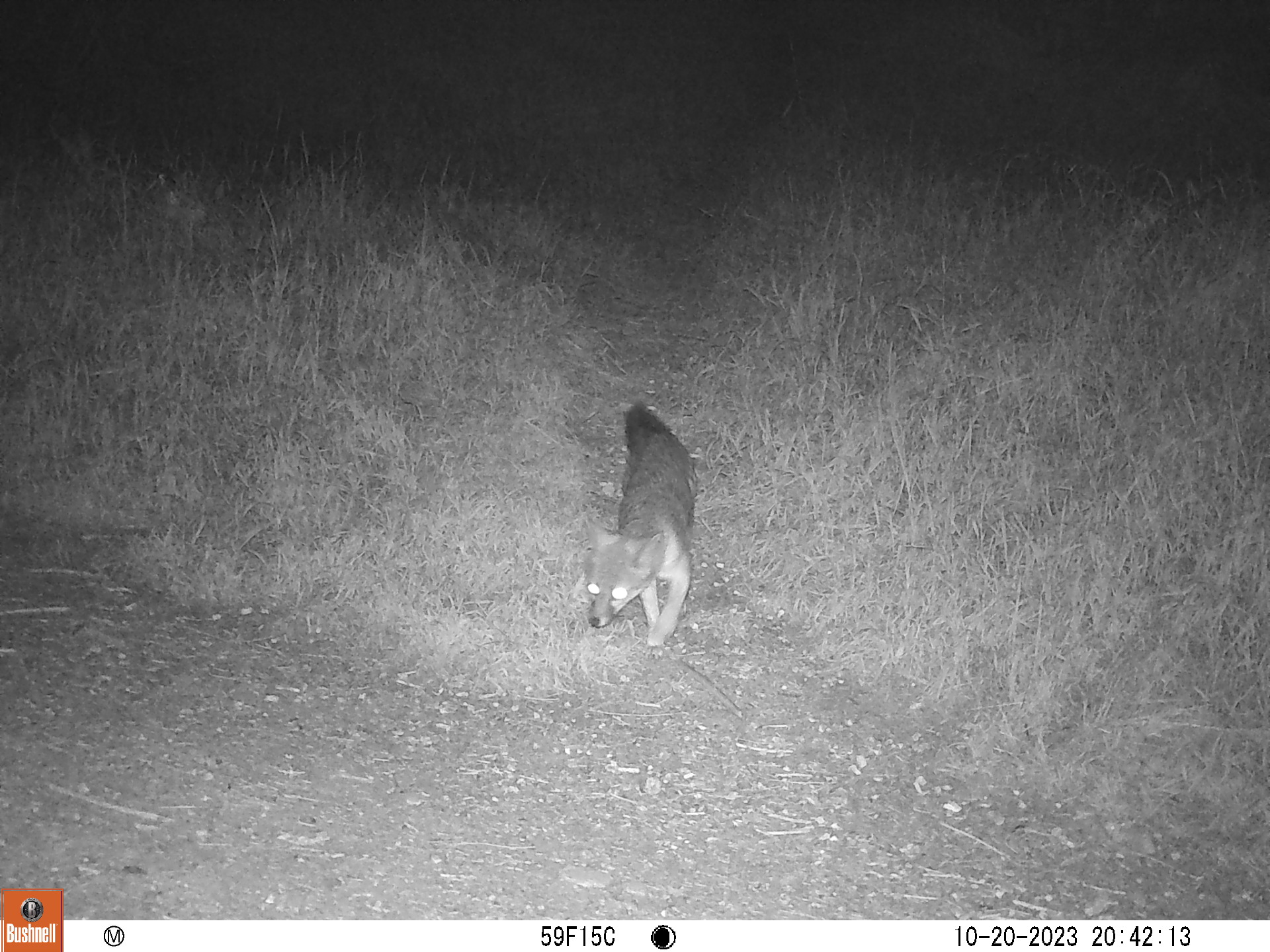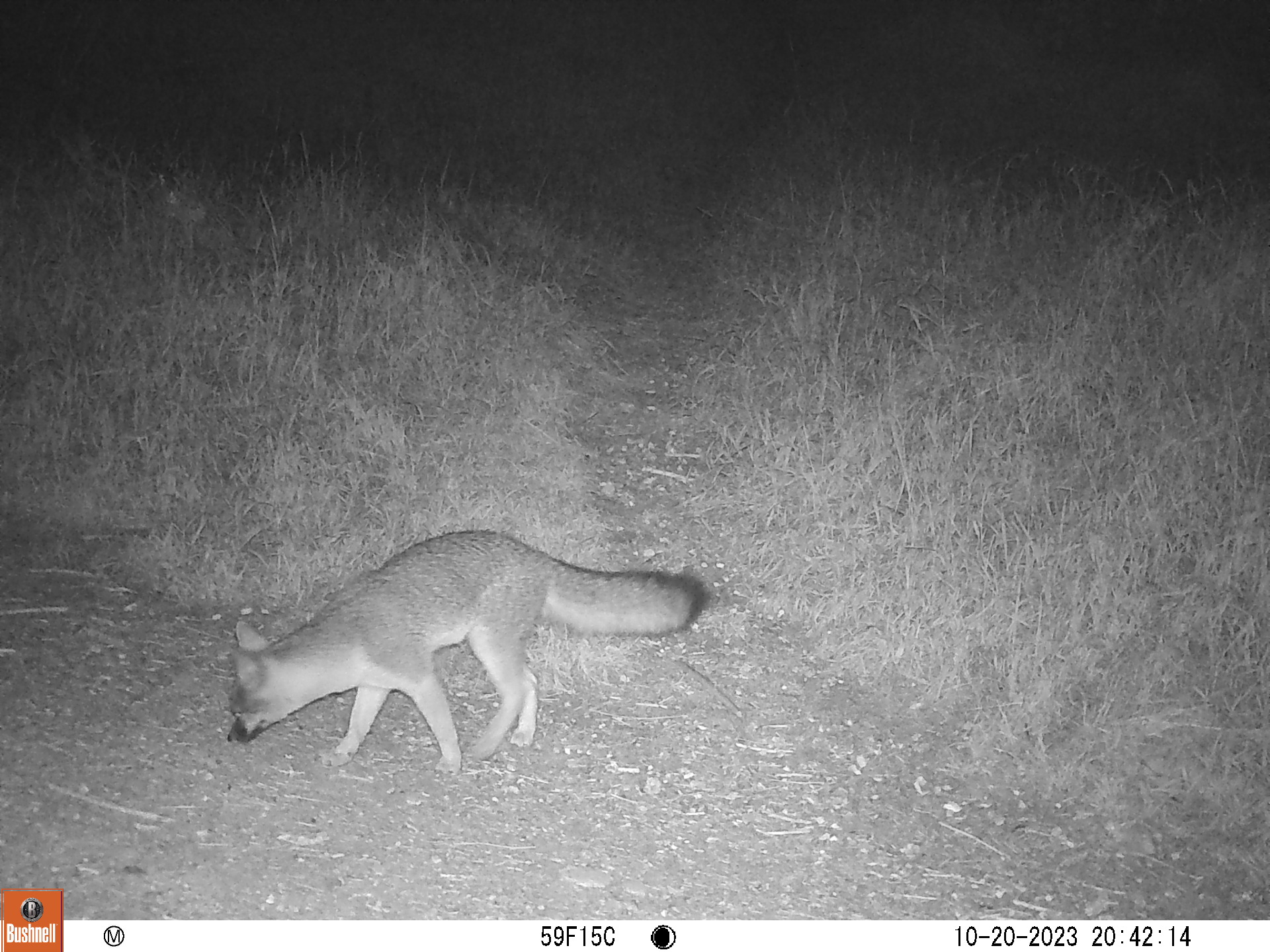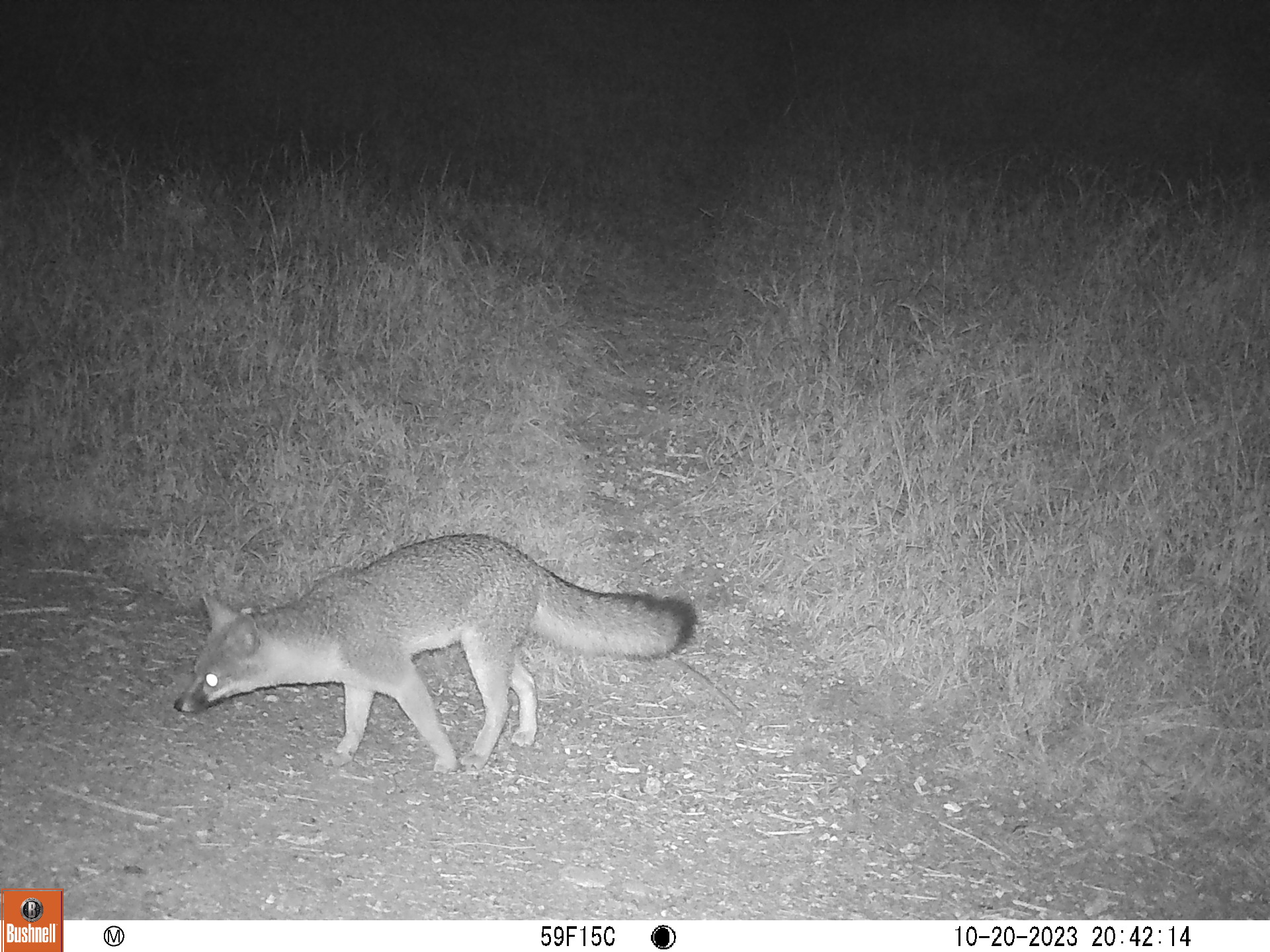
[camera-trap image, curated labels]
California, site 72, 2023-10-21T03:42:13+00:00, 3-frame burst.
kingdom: Animalia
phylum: Chordata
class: Mammalia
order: Carnivora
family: Canidae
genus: Urocyon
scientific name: Urocyon cinereoargenteus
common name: gray fox